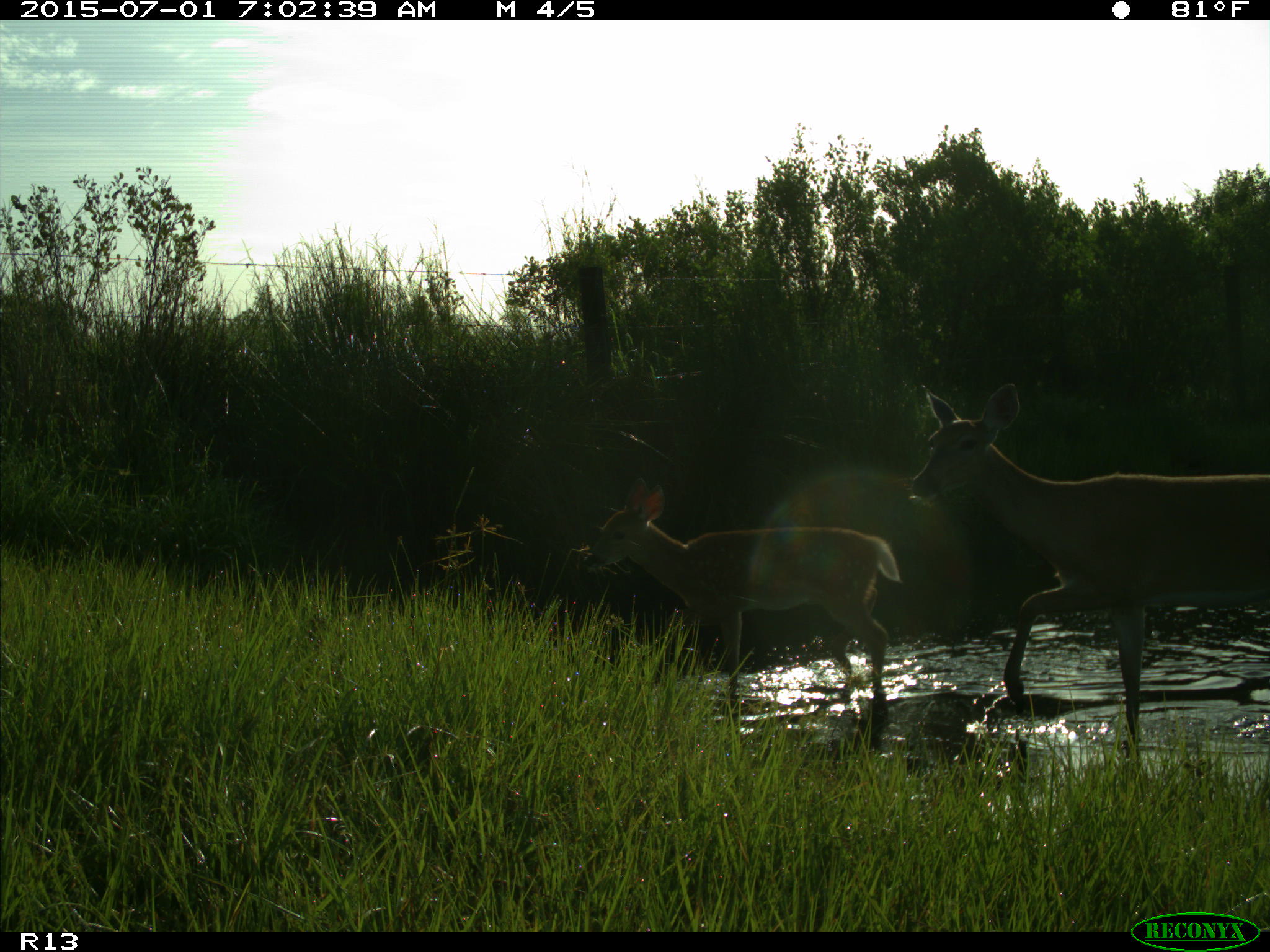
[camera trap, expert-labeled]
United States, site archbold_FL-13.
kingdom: Animalia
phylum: Chordata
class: Mammalia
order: Artiodactyla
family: Cervidae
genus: Odocoileus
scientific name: Odocoileus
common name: deer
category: unidentified deer